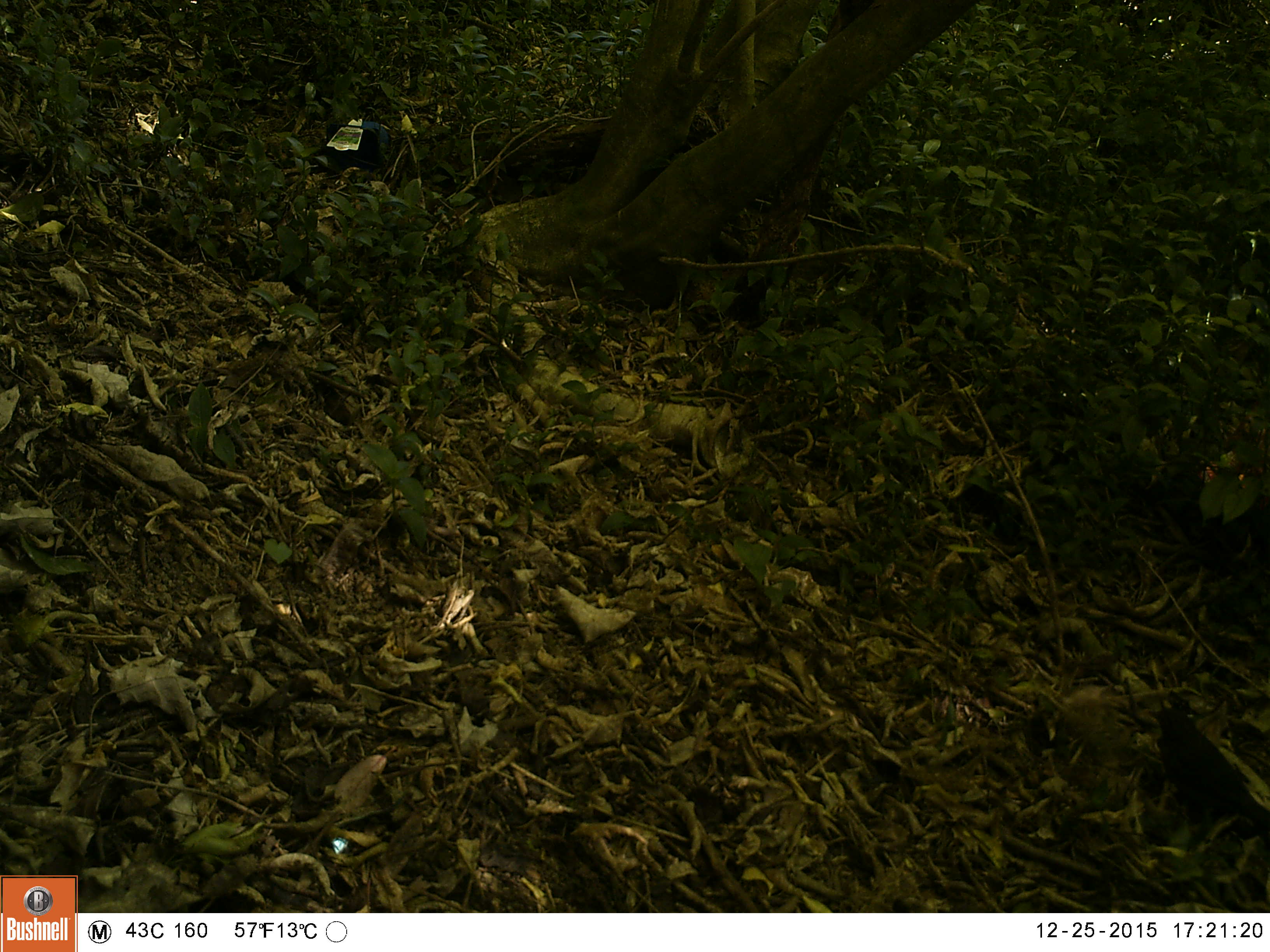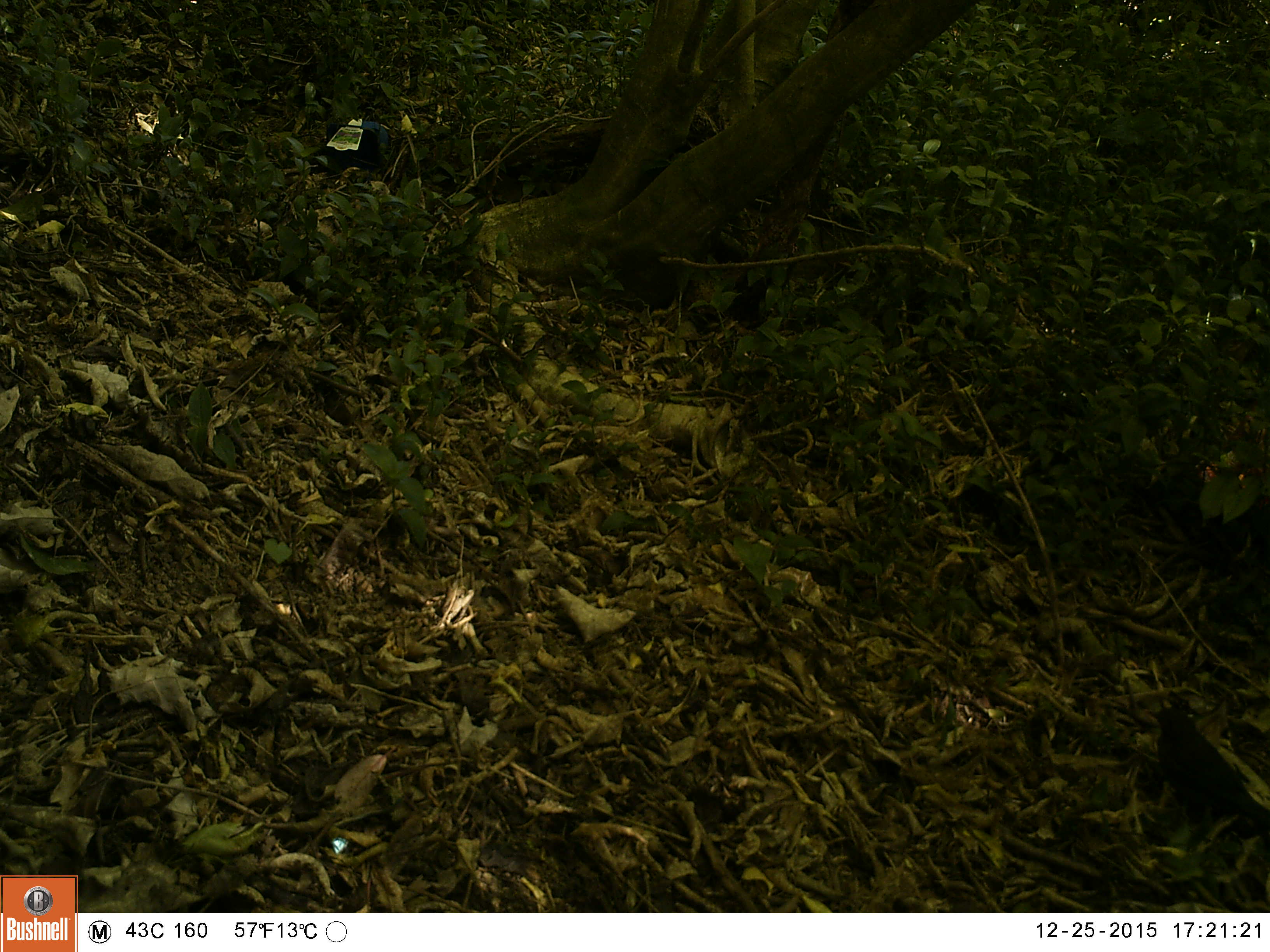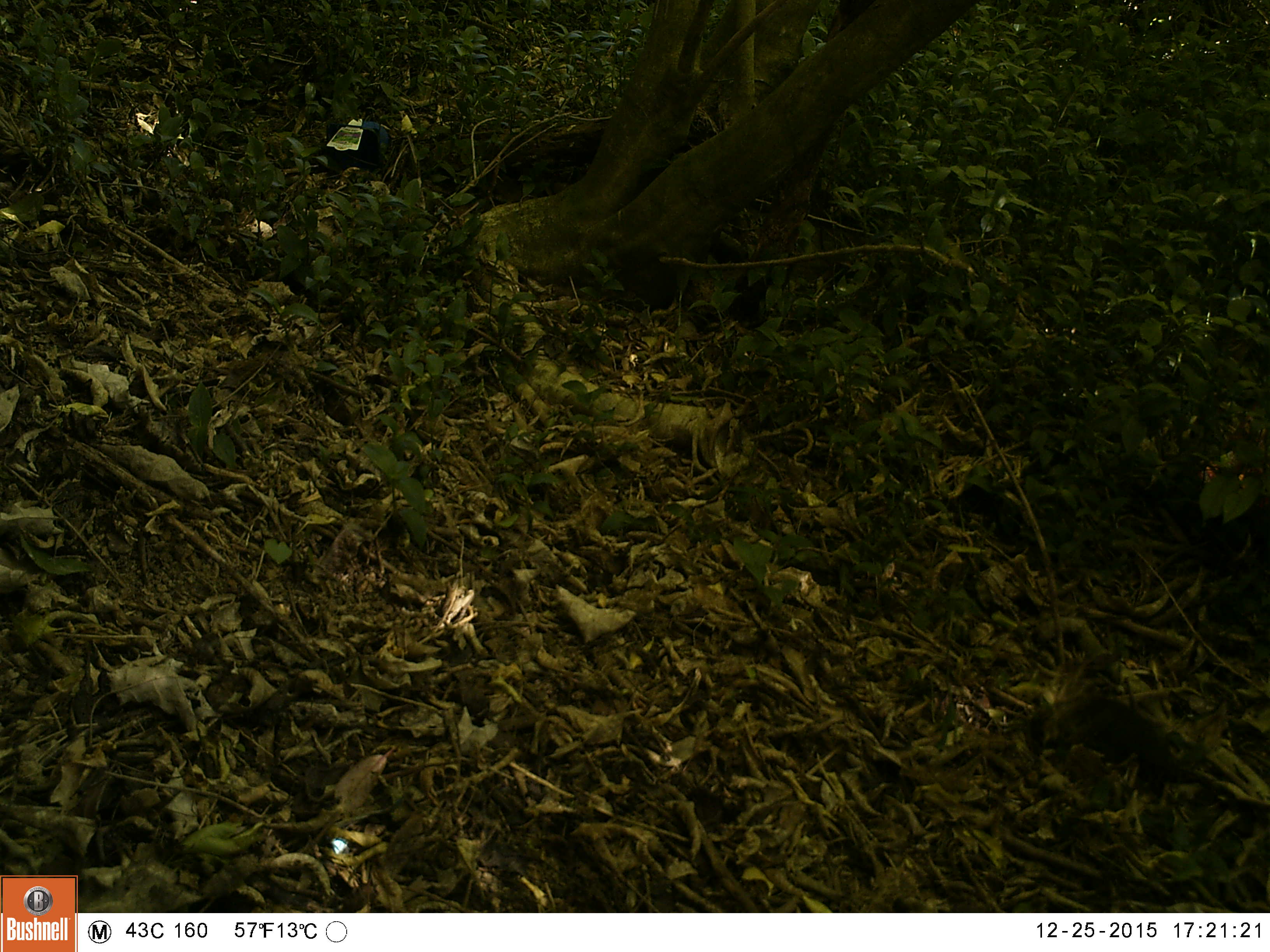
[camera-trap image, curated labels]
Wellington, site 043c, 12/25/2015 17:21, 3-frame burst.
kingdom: Animalia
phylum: Chordata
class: Aves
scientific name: Aves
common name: bird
Bird (Aves).